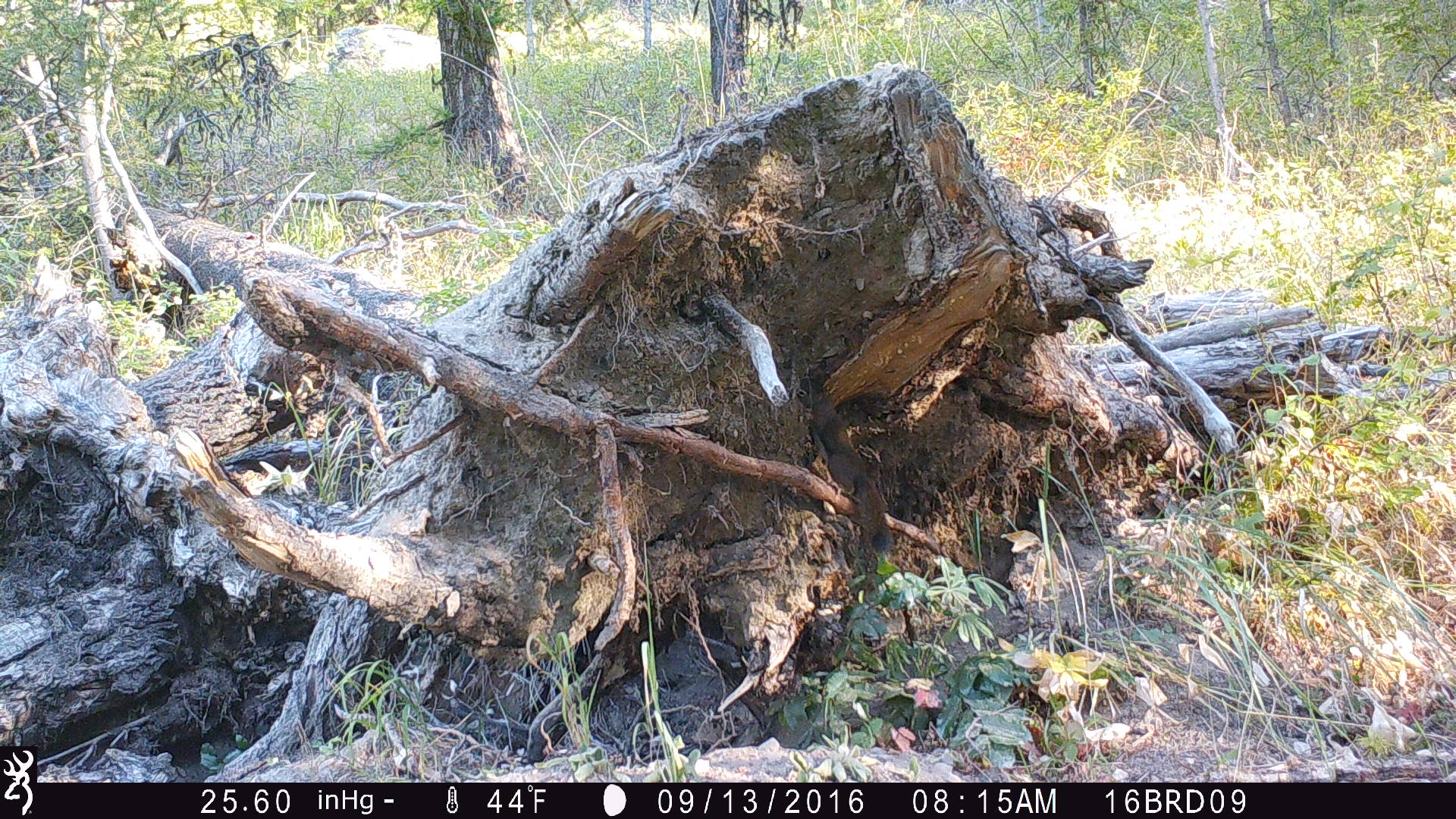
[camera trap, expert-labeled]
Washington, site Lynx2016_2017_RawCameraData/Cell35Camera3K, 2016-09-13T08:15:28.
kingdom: Animalia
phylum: Chordata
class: Mammalia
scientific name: Mammalia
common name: small mammal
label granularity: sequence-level